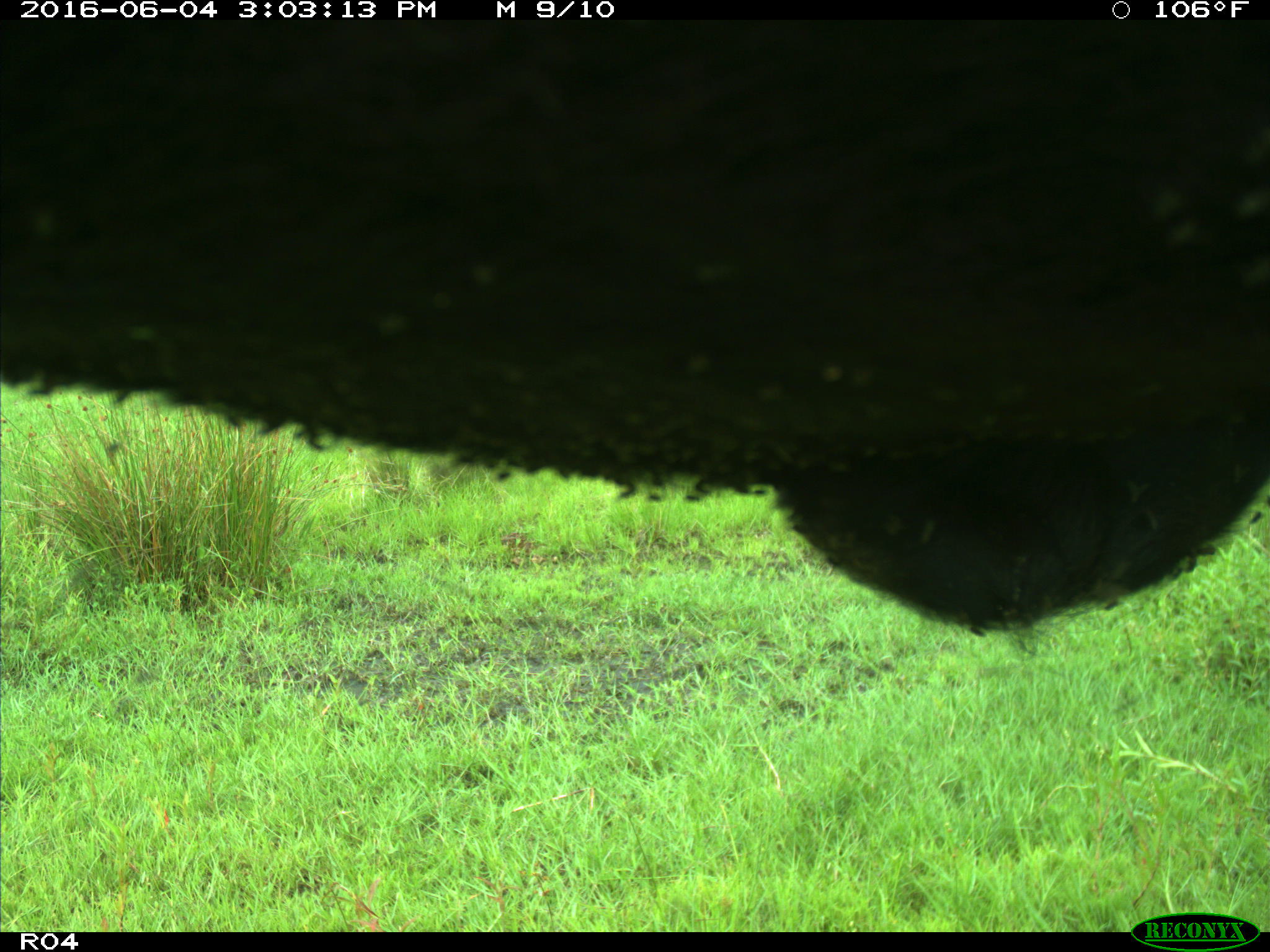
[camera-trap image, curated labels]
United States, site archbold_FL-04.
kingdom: Animalia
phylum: Chordata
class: Mammalia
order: Artiodactyla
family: Bovidae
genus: Bos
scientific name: Bos taurus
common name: domestic cow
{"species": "Bos taurus (domestic cow)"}